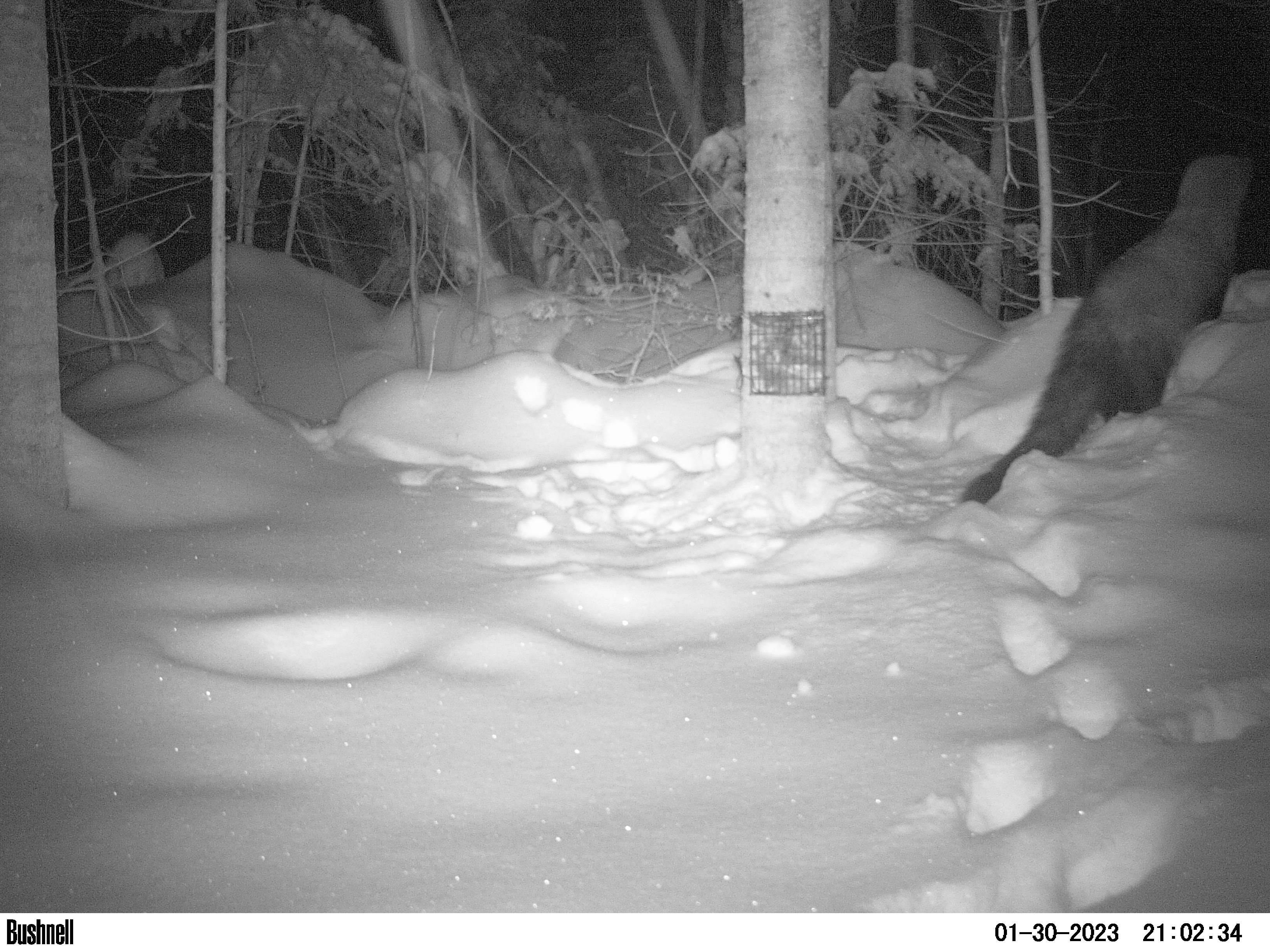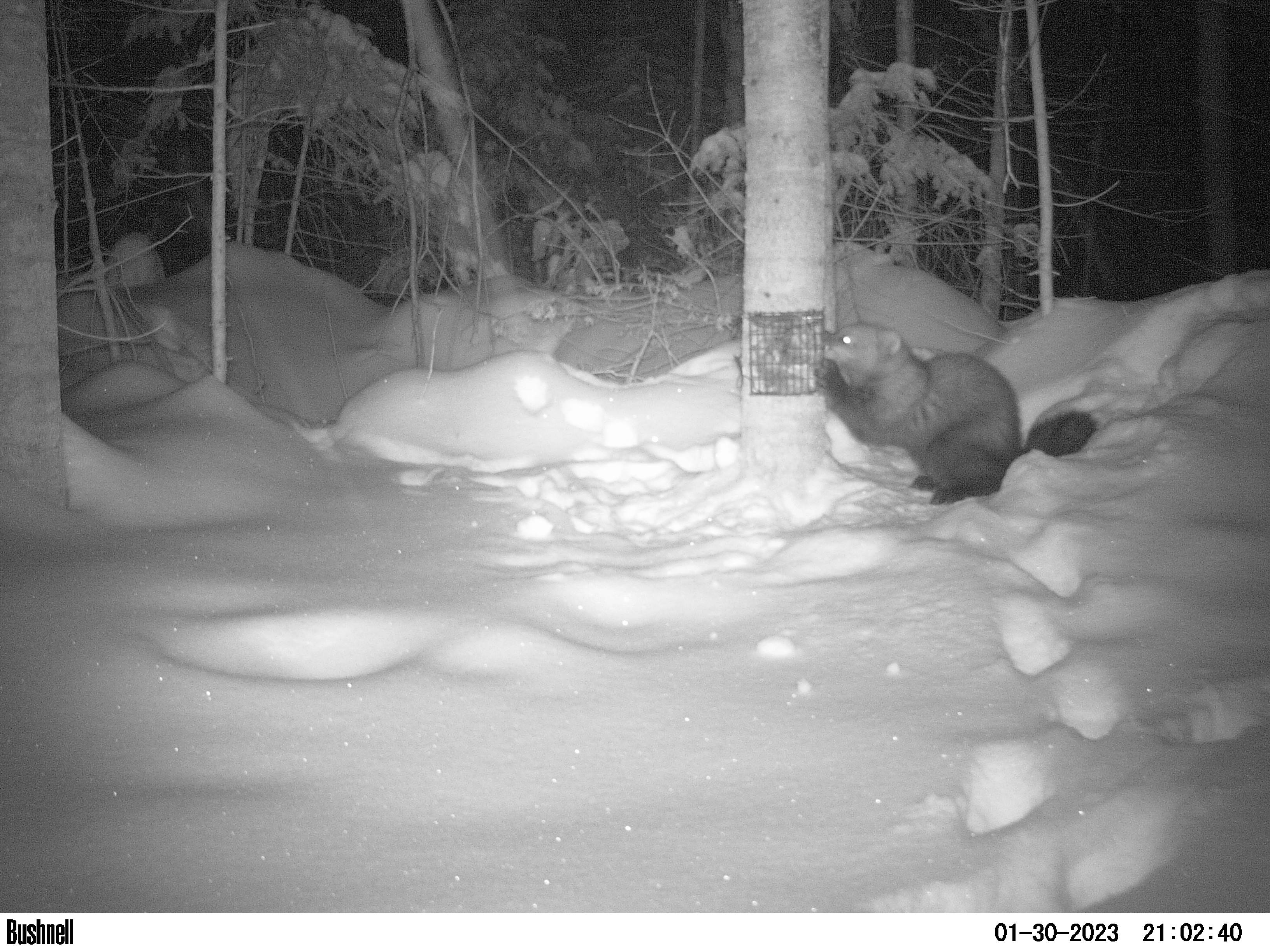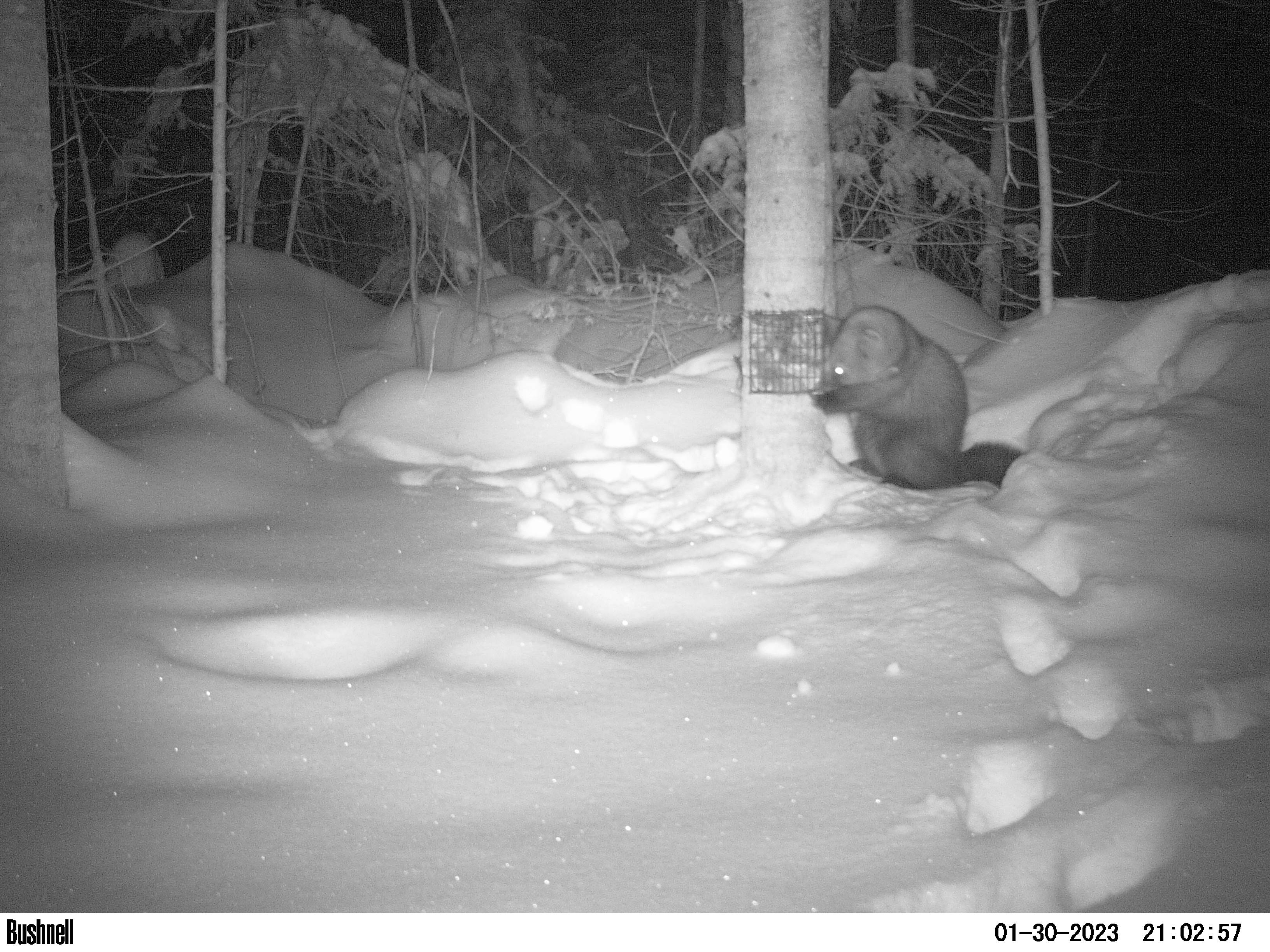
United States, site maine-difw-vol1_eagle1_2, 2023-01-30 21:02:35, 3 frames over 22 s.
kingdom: Animalia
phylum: Chordata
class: Mammalia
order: Carnivora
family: Mustelidae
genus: Pekania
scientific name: Pekania pennanti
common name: fisher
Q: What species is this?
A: Fisher (Pekania pennanti).